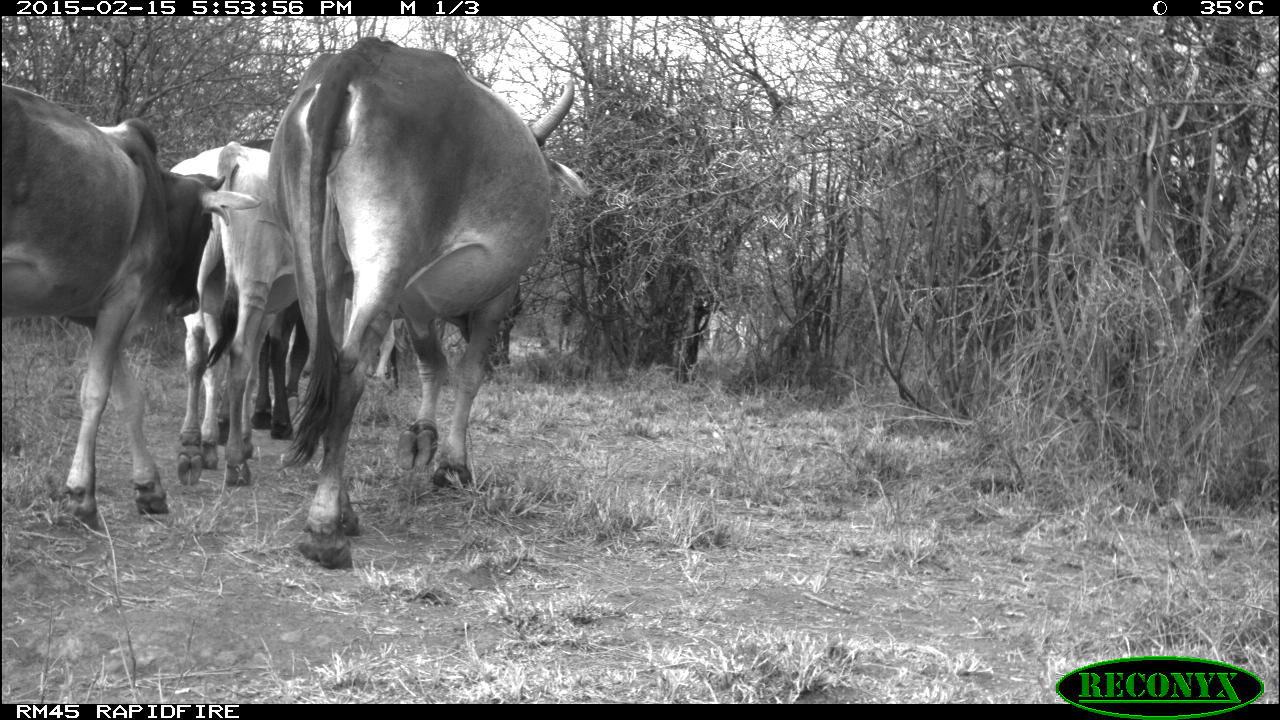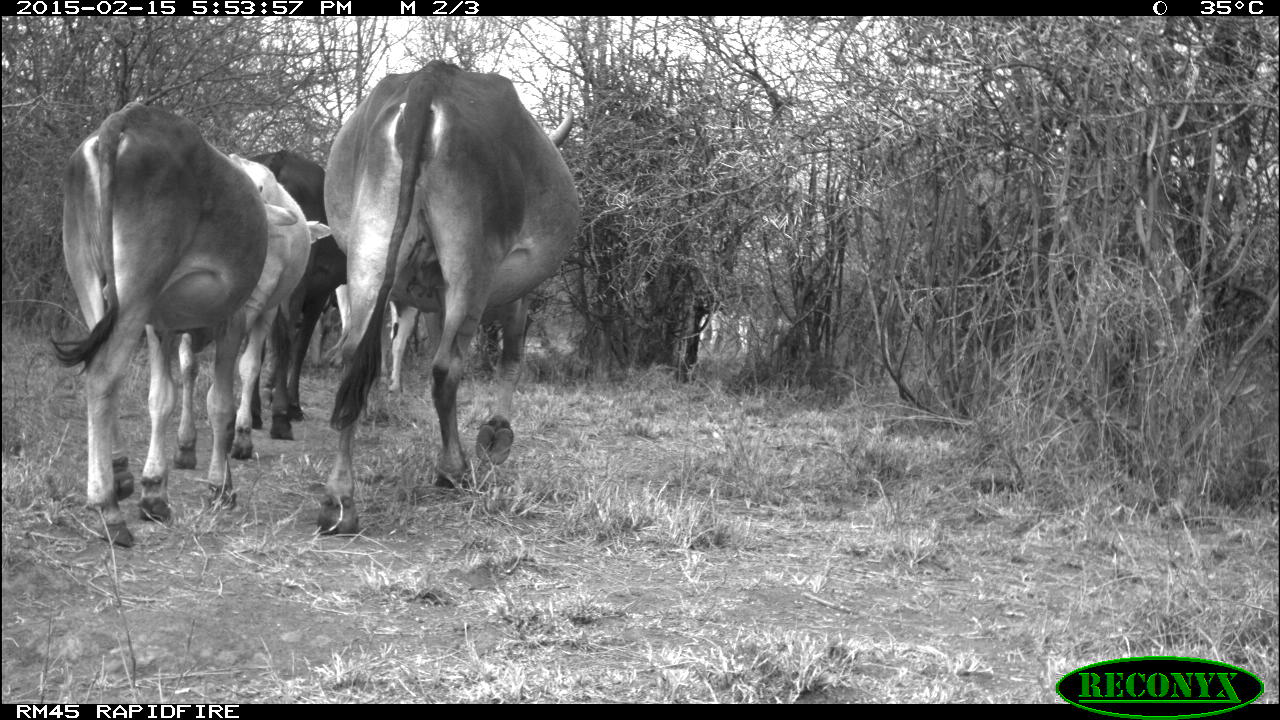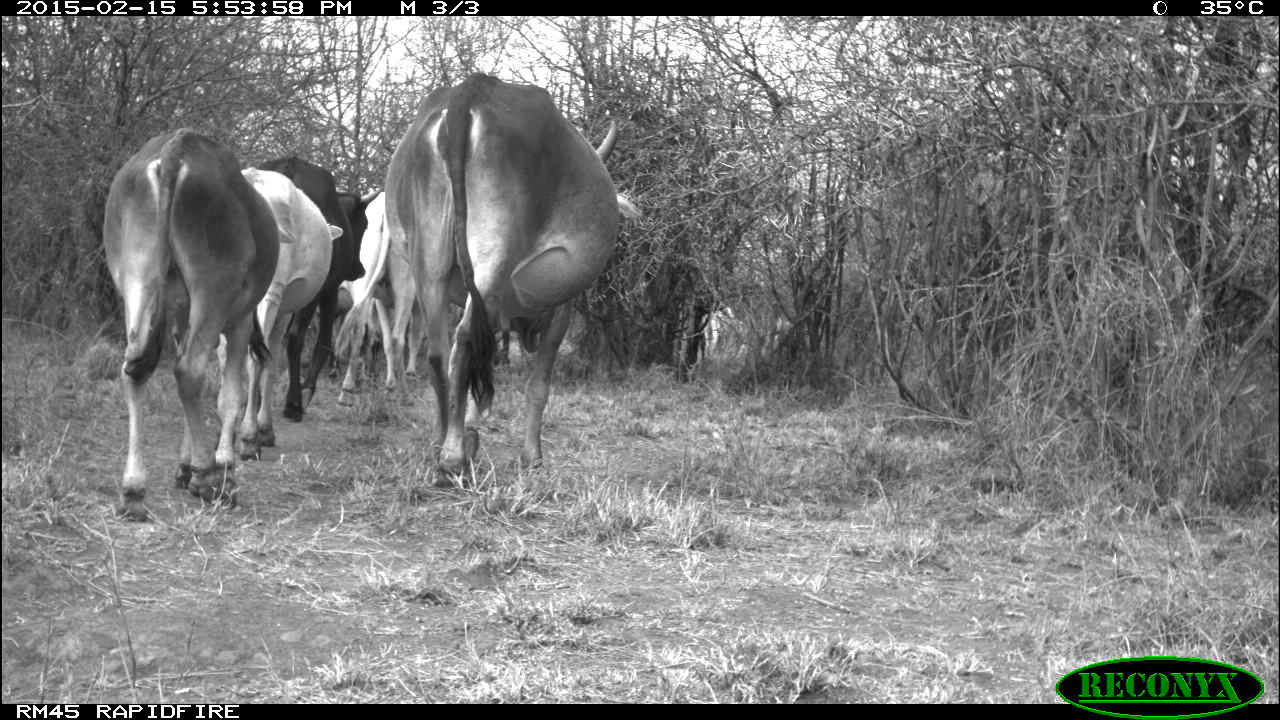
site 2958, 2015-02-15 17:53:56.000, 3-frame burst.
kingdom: Animalia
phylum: Chordata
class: Mammalia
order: Artiodactyla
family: Bovidae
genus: Bos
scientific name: Bos taurus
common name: domestic cattle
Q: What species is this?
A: Bos taurus (domestic cattle).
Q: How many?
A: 5.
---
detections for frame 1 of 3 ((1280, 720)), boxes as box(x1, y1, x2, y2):
bos taurus: box(262, 37, 590, 569); box(2, 85, 261, 527); box(168, 141, 299, 486); box(218, 303, 315, 458)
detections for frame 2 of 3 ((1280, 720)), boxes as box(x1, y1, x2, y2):
bos taurus: box(314, 60, 580, 532); box(60, 101, 297, 545); box(224, 154, 331, 460); box(247, 146, 348, 438); box(311, 284, 397, 388)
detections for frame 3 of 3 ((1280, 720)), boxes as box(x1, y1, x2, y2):
bos taurus: box(387, 70, 646, 486); box(100, 125, 297, 520); box(257, 156, 382, 424); box(239, 165, 343, 459); box(333, 191, 426, 408); box(699, 308, 736, 358)